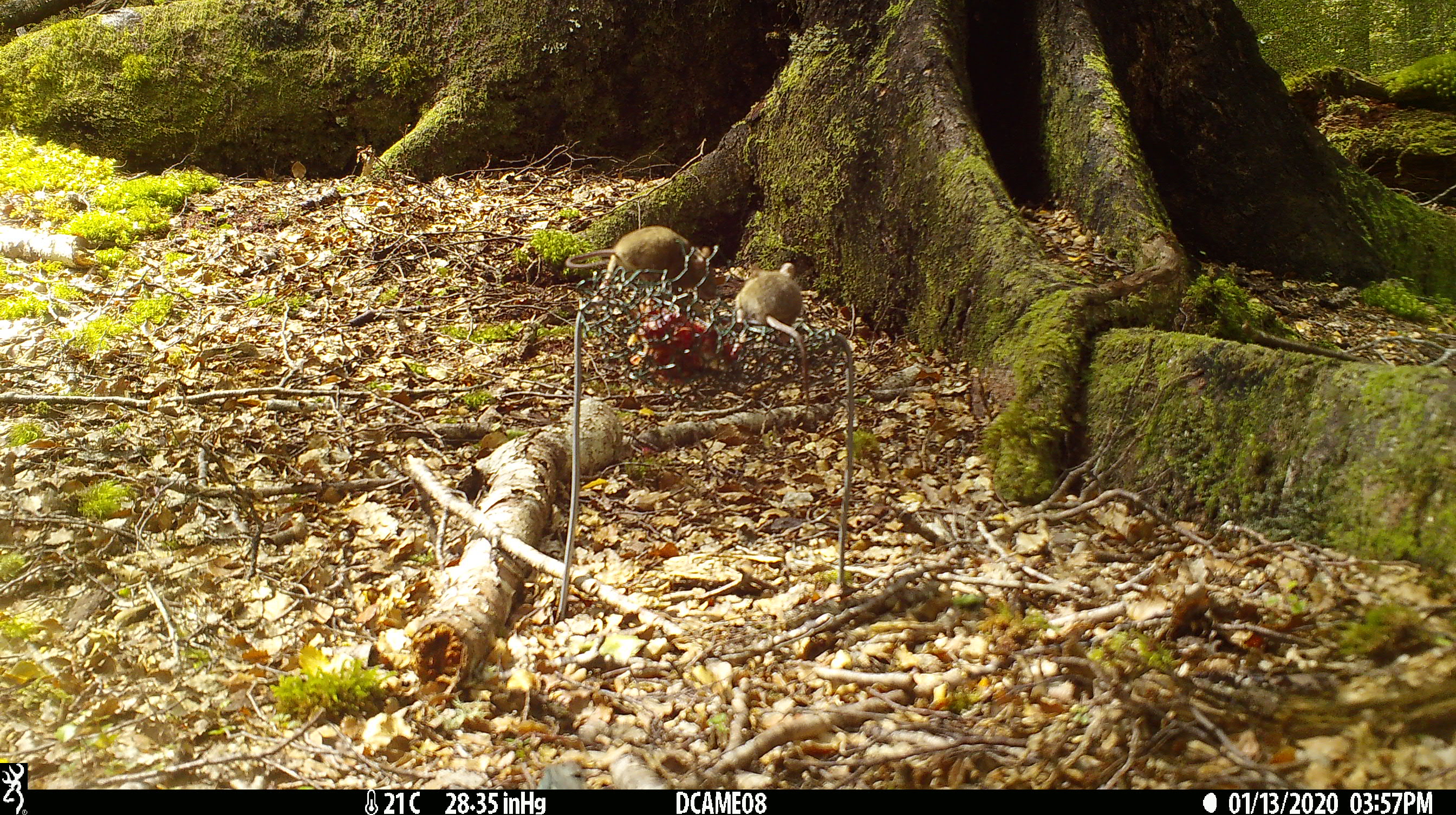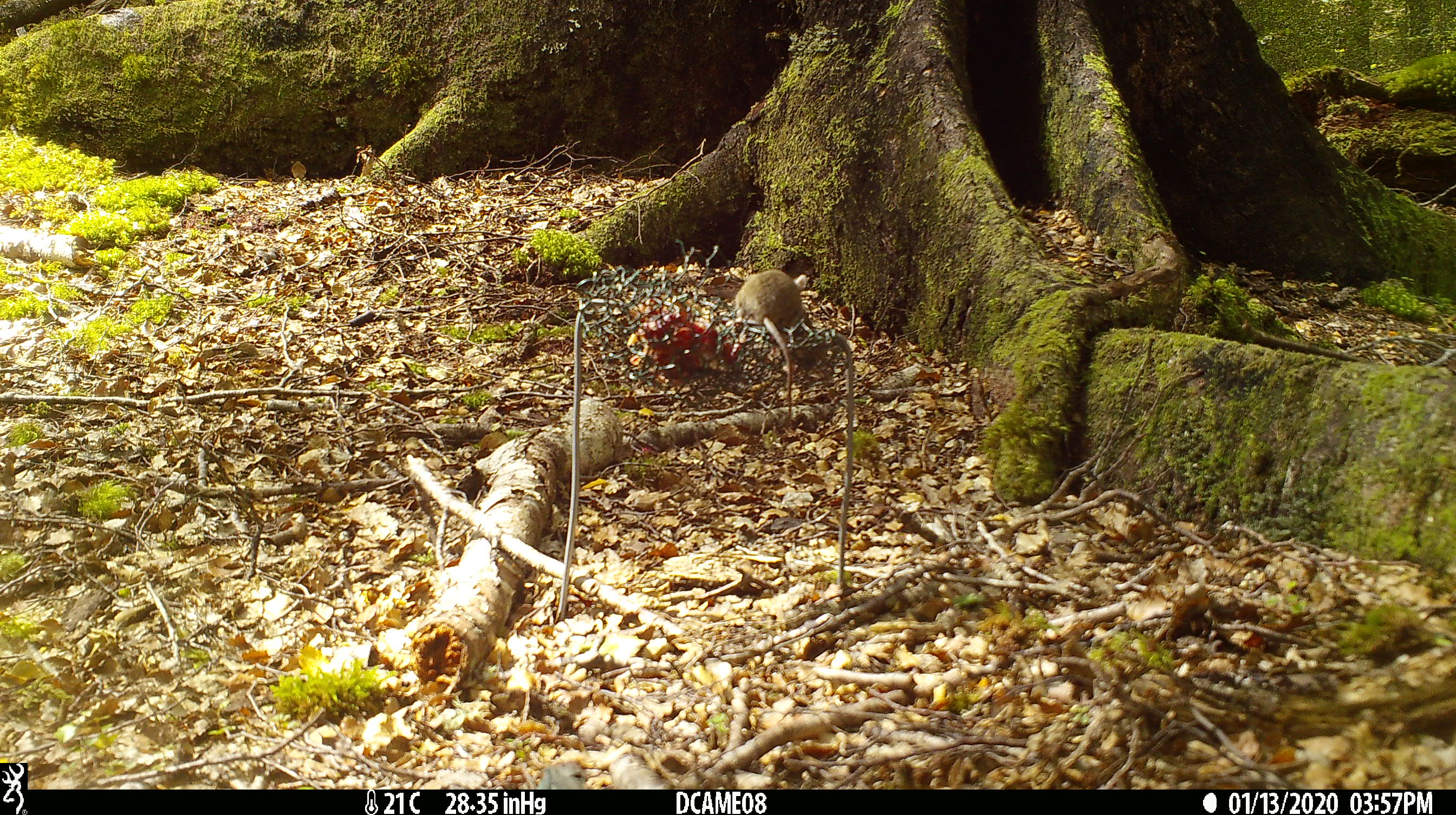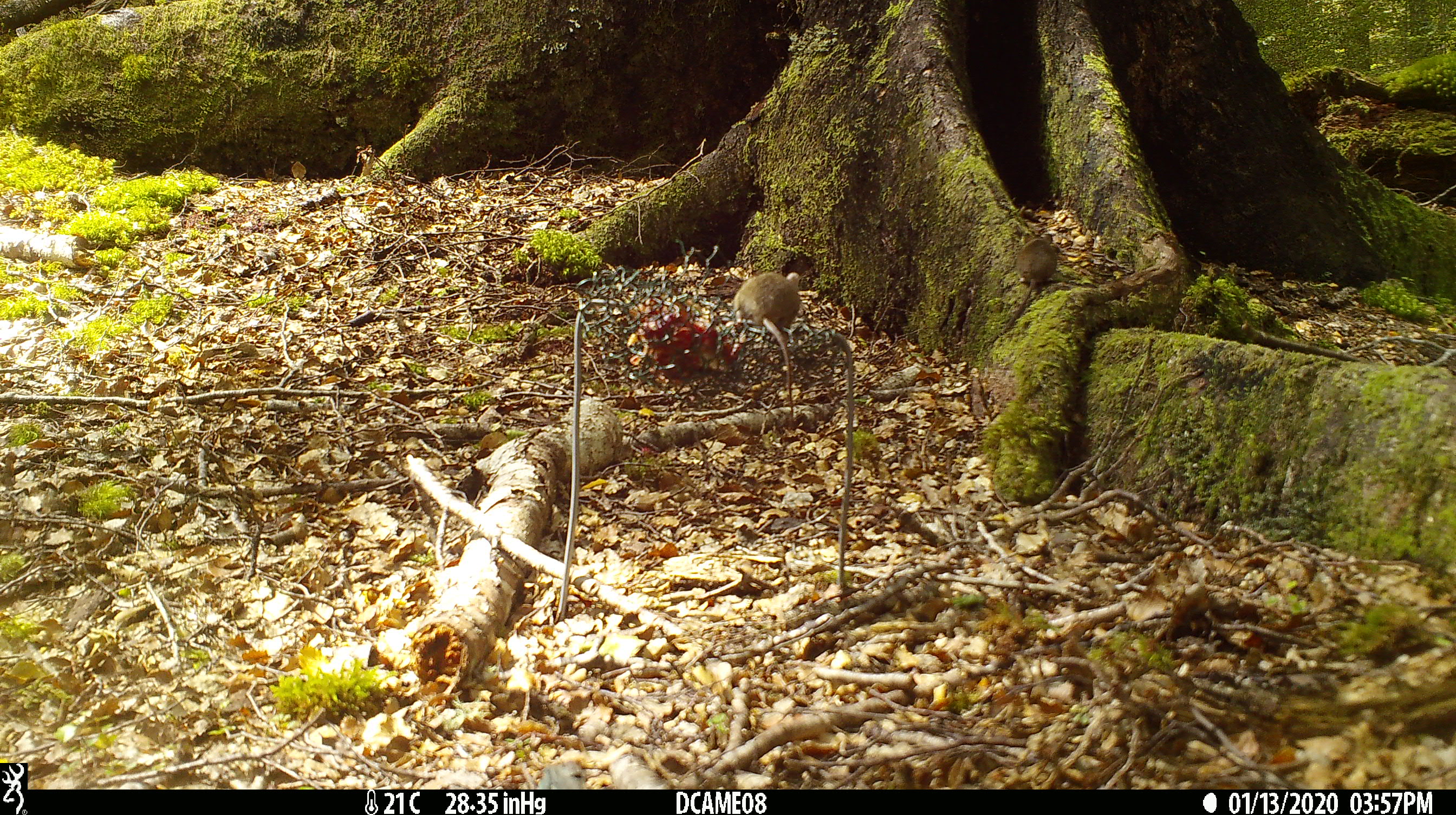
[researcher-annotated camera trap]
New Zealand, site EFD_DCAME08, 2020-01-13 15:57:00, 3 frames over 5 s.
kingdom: Animalia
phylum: Chordata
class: Mammalia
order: Rodentia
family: Muridae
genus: Mus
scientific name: Mus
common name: mouse